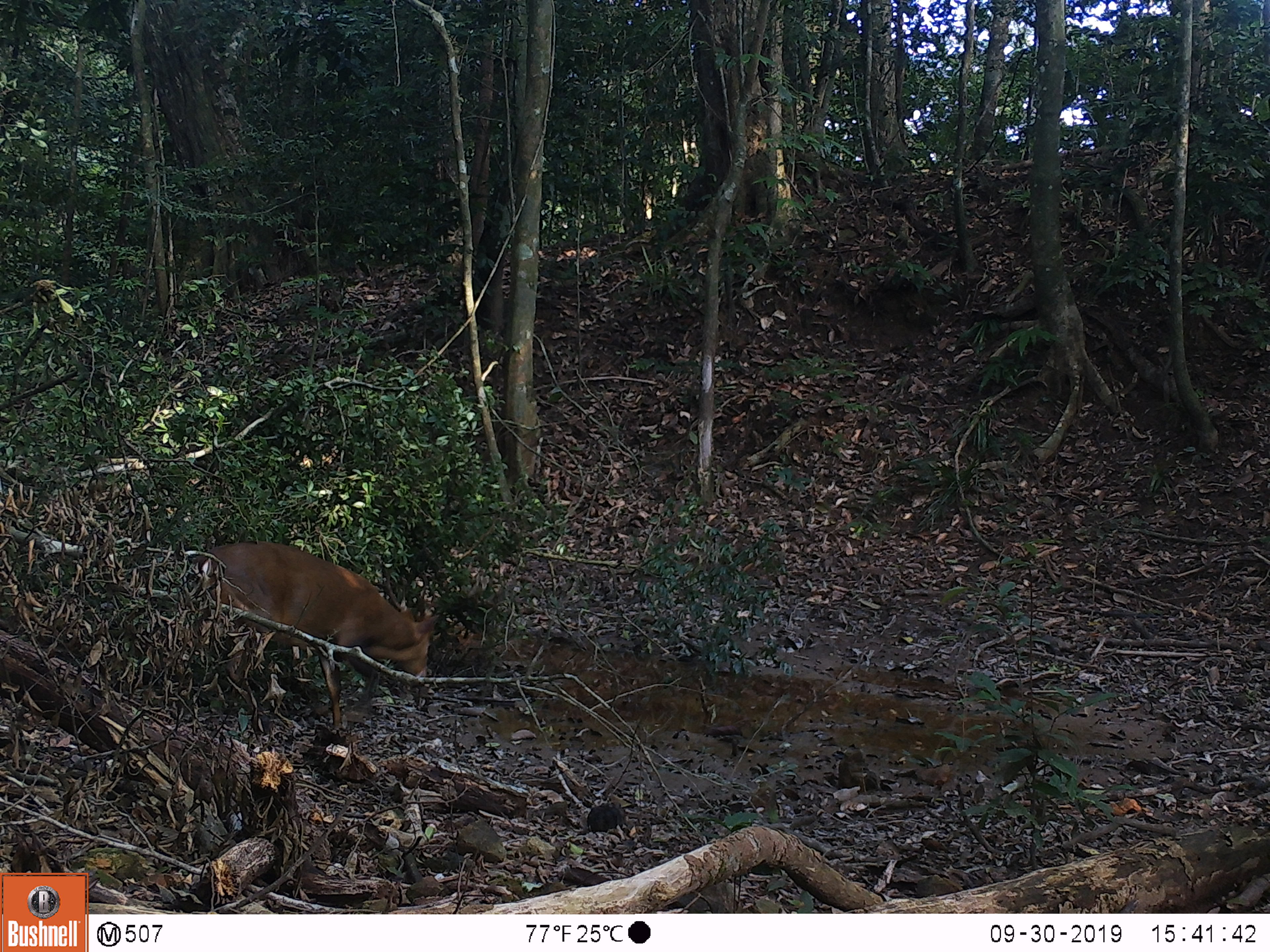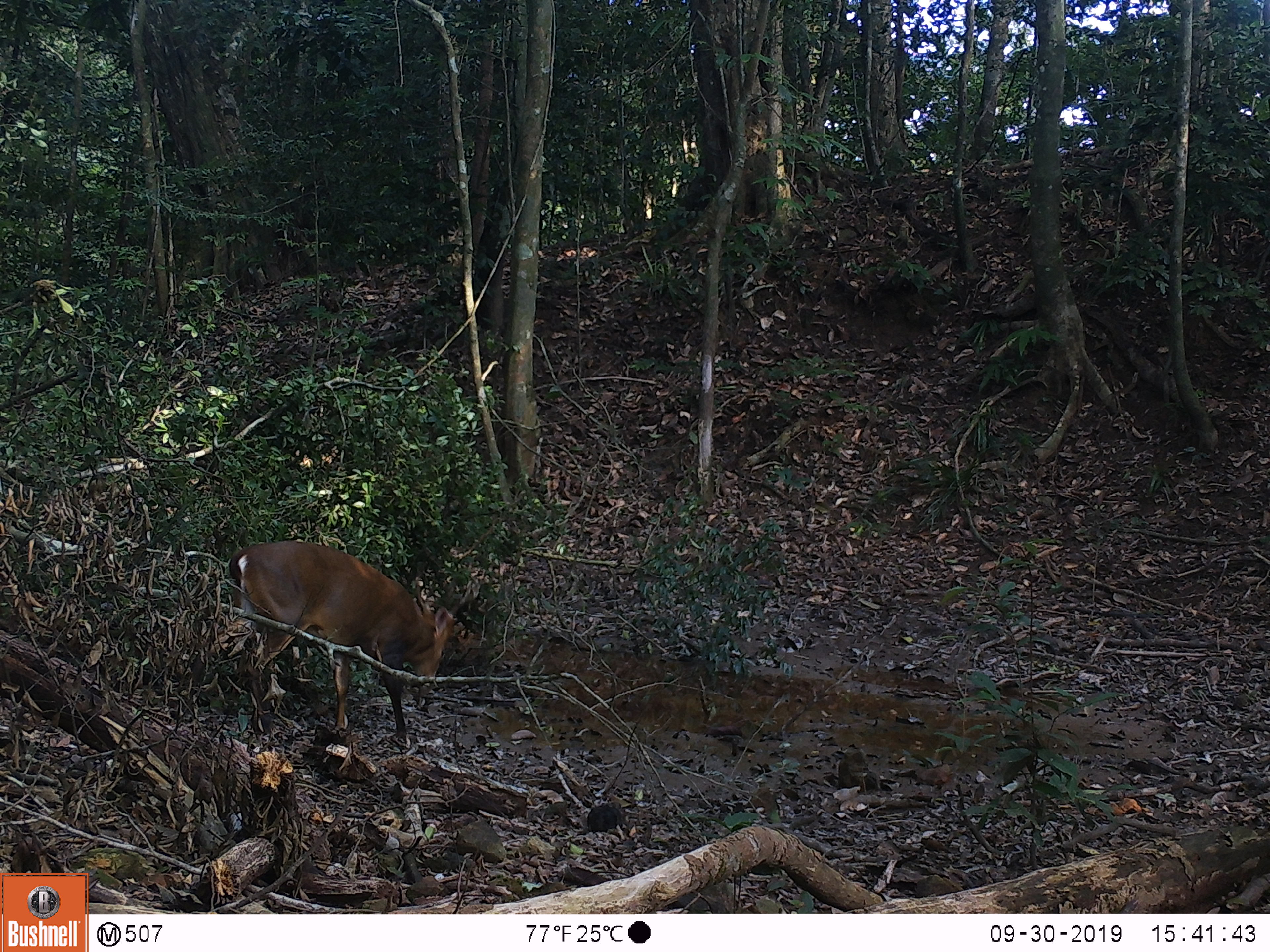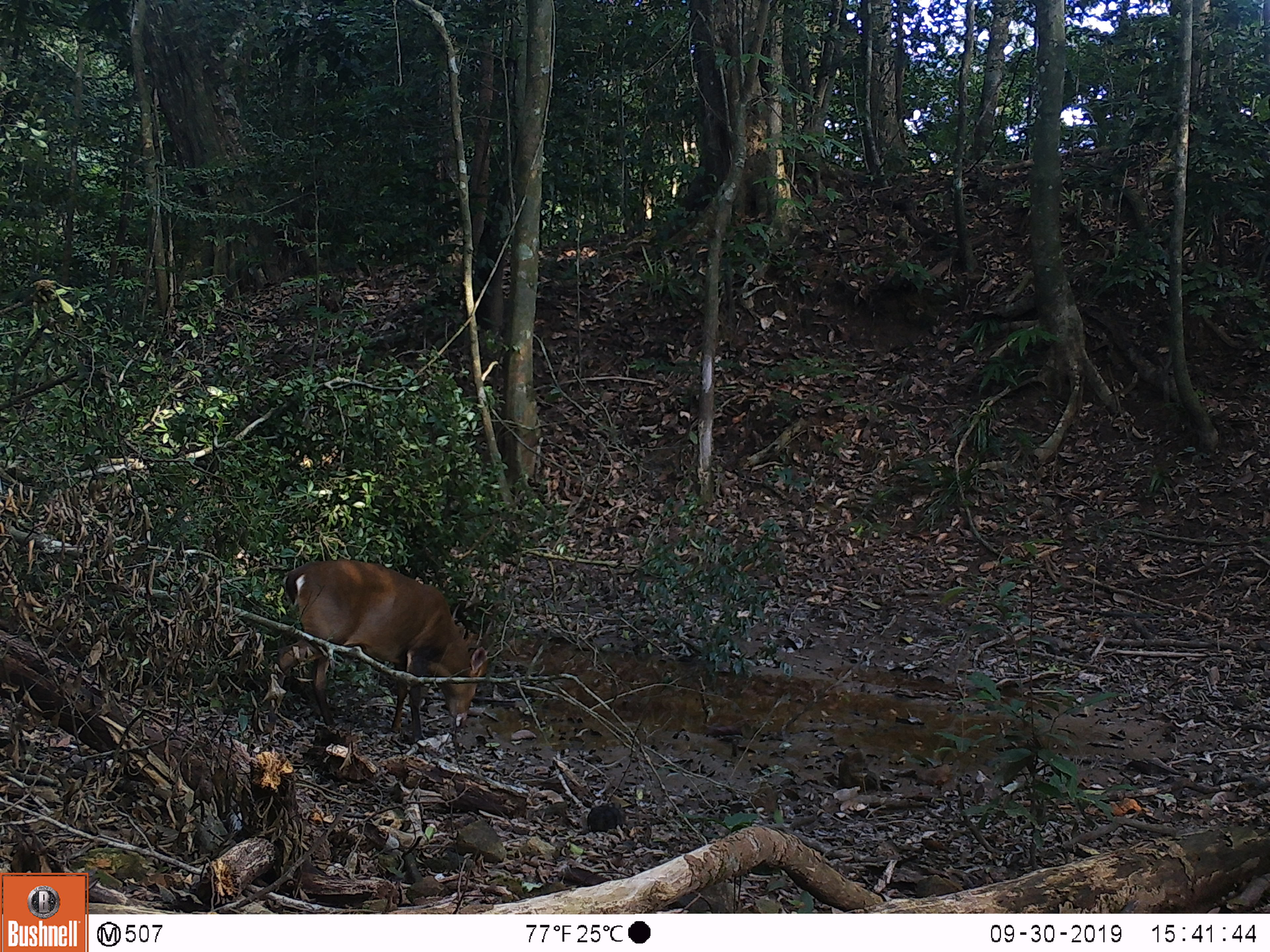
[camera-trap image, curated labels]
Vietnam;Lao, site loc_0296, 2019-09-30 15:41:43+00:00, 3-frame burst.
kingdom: Animalia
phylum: Chordata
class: Mammalia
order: Artiodactyla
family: Cervidae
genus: Muntiacus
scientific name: Muntiacus vuquangensis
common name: large-antlered muntjac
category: large antlered muntjac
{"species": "large antlered muntjac (large-antlered muntjac) (Muntiacus vuquangensis)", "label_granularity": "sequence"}